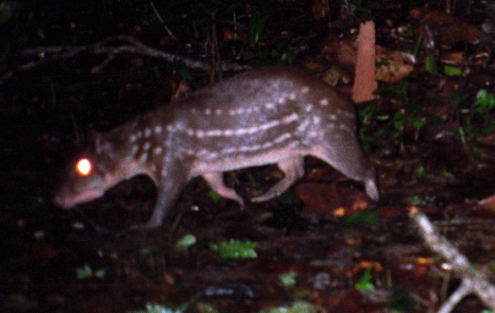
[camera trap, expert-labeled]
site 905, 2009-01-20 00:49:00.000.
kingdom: Animalia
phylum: Chordata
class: Mammalia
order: Rodentia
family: Cuniculidae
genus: Cuniculus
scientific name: Cuniculus paca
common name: spotted paca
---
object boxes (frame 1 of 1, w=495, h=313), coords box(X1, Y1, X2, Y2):
cuniculus paca: box(49, 67, 380, 232)